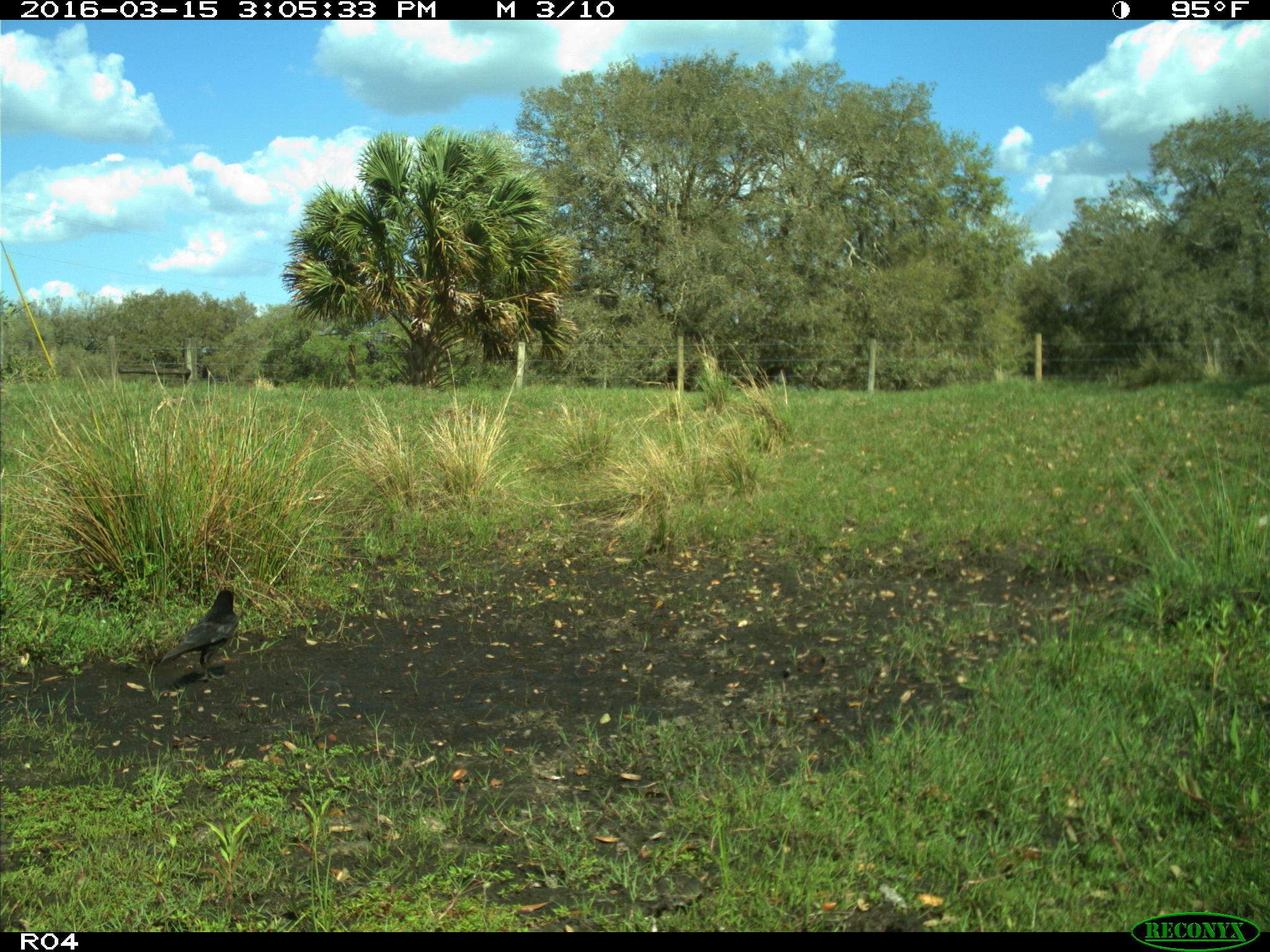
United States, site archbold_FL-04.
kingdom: Animalia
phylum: Chordata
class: Aves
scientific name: Aves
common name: birds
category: unidentified bird